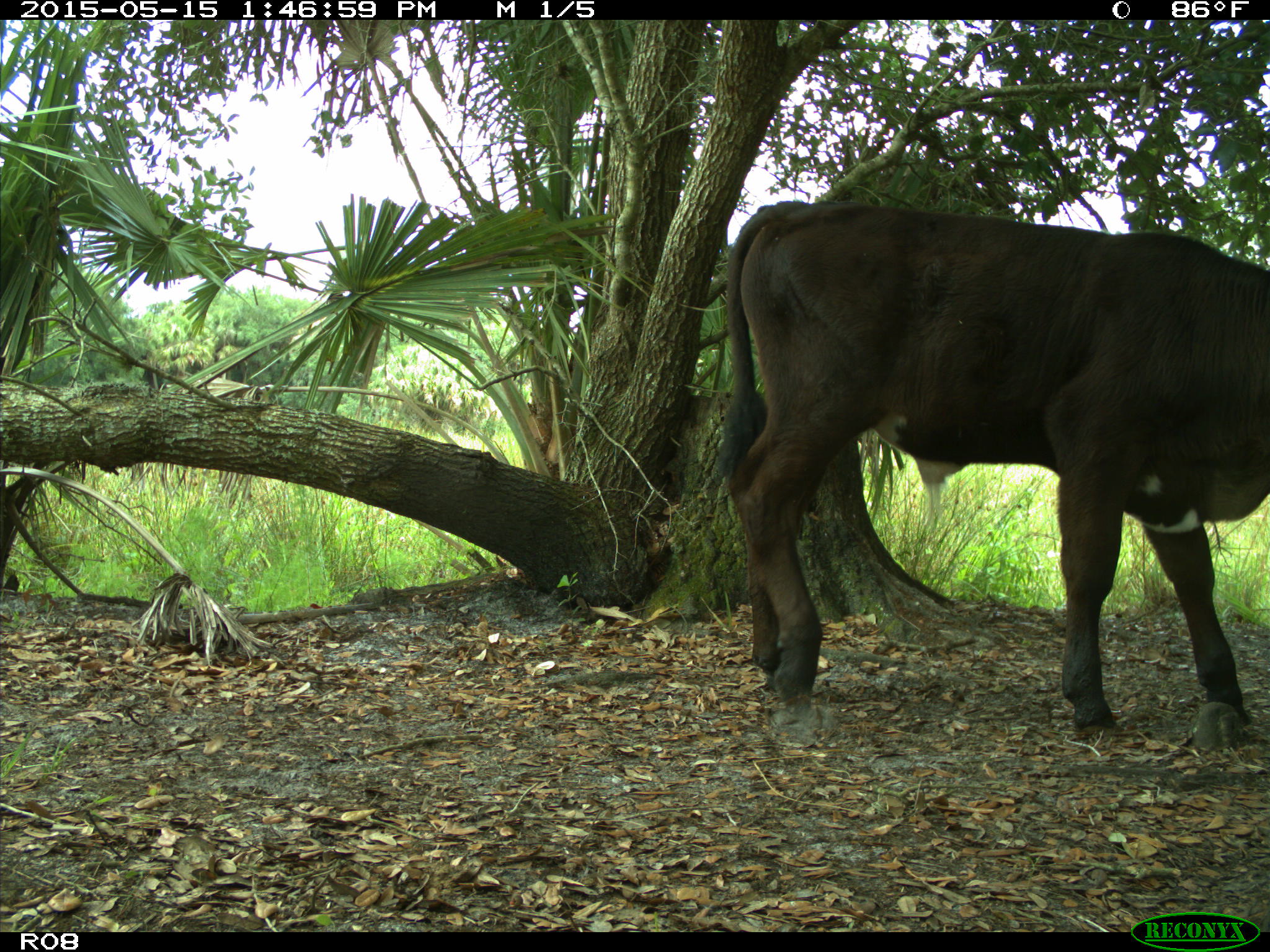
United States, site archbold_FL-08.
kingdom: Animalia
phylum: Chordata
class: Mammalia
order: Artiodactyla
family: Bovidae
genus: Bos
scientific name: Bos taurus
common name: domestic cow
Bos taurus (domestic cow).